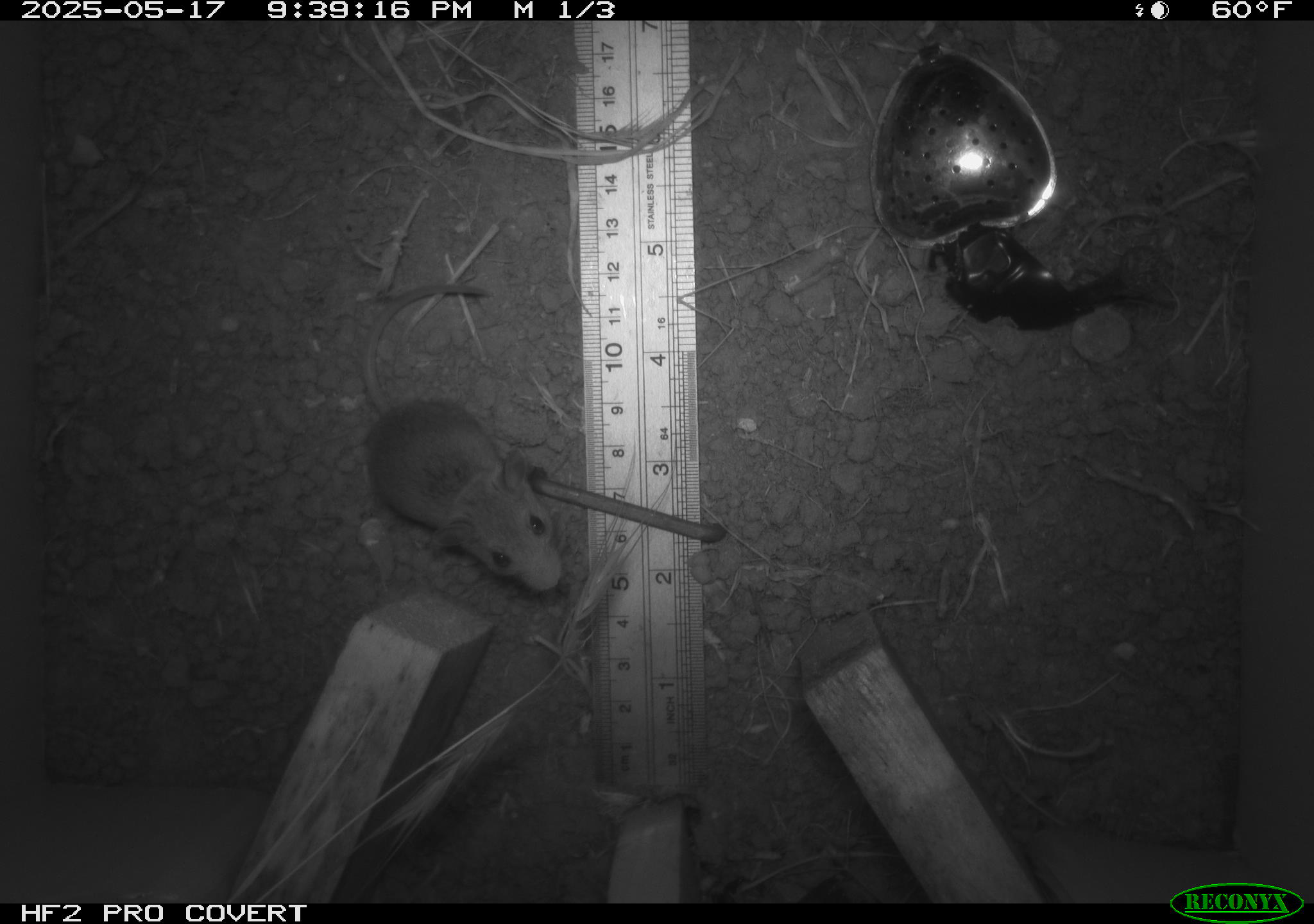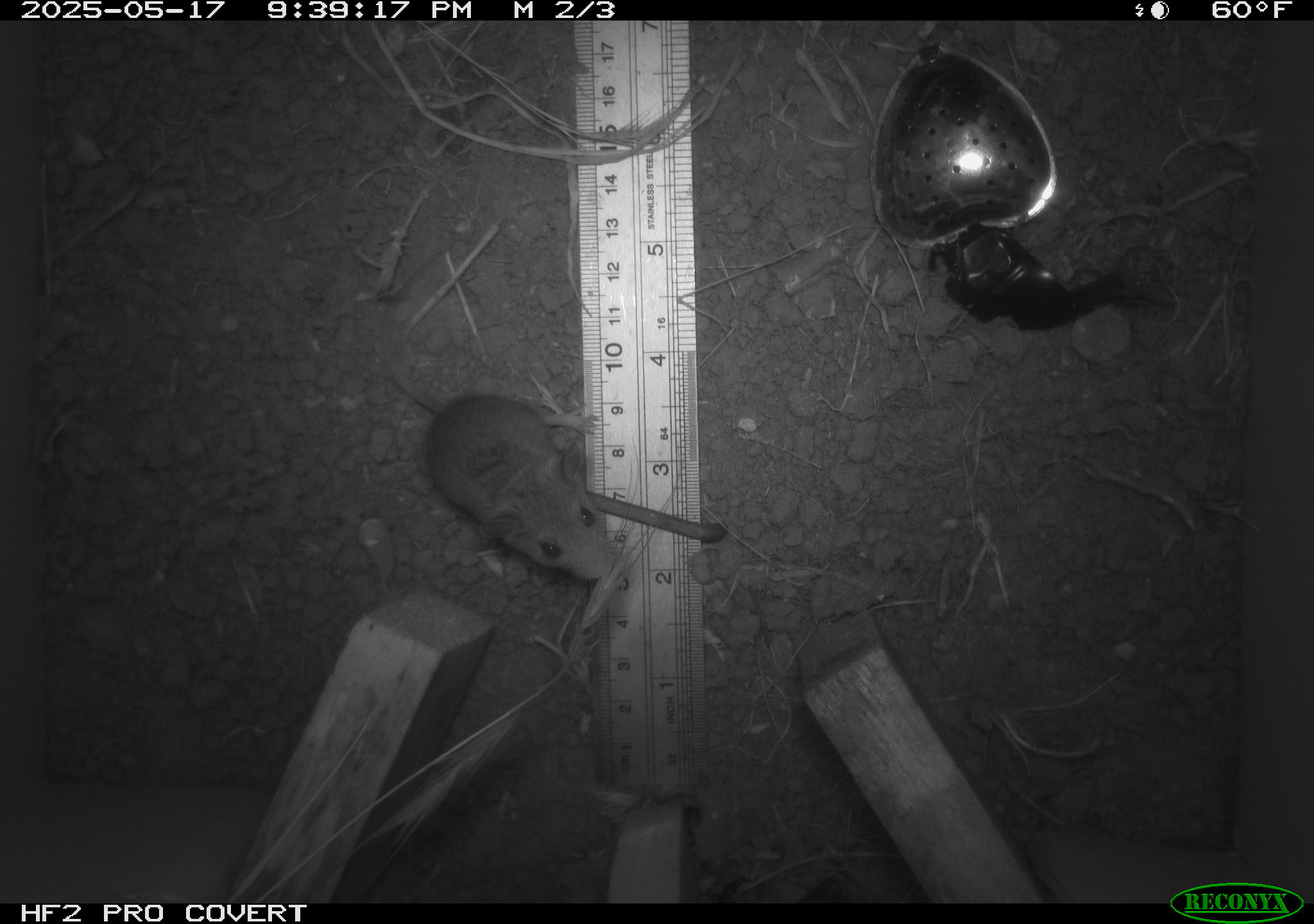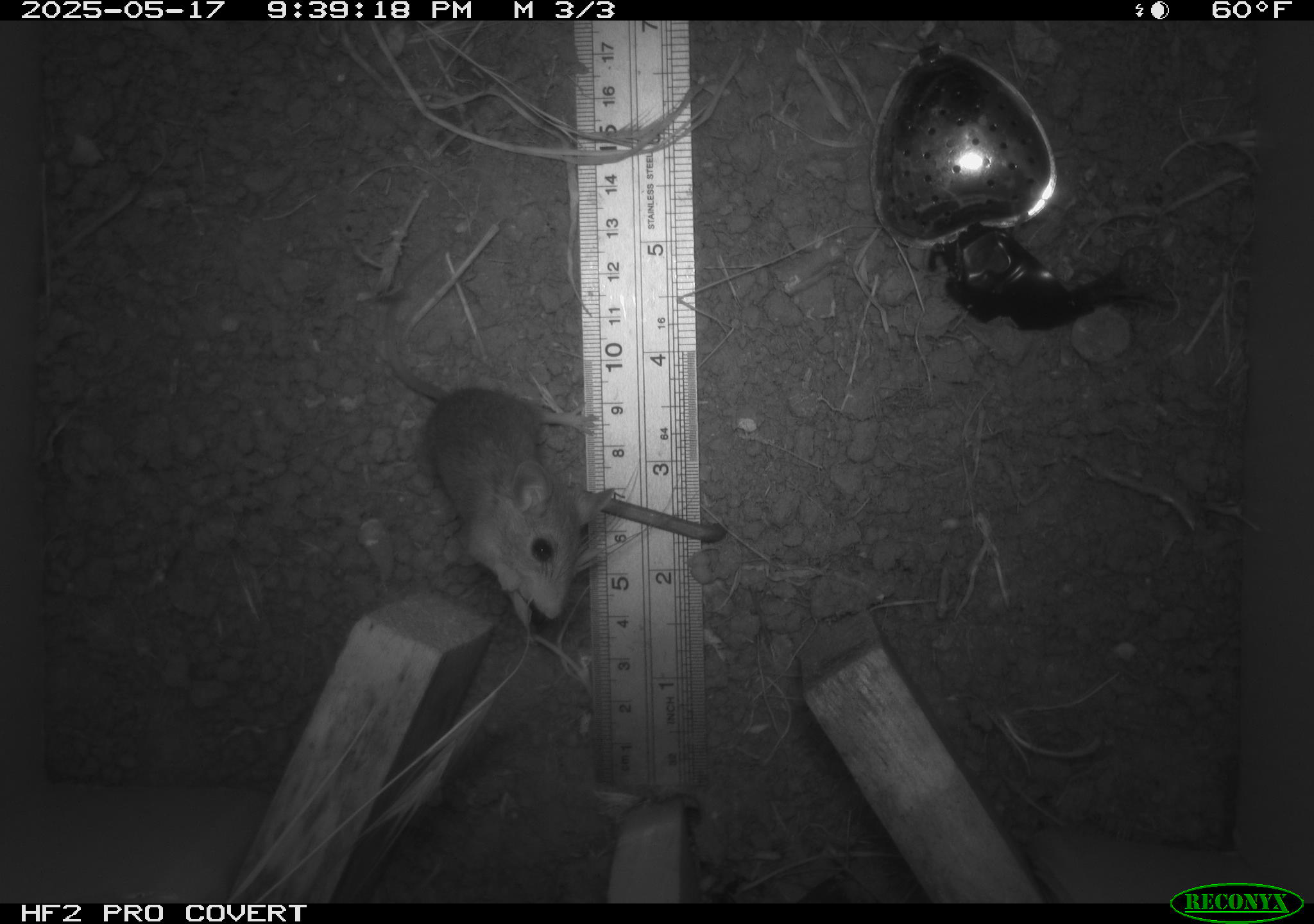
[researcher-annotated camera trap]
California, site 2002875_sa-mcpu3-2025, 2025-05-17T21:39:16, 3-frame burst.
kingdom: Animalia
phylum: Chordata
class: Mammalia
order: Rodentia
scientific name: Rodentia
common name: mouse species